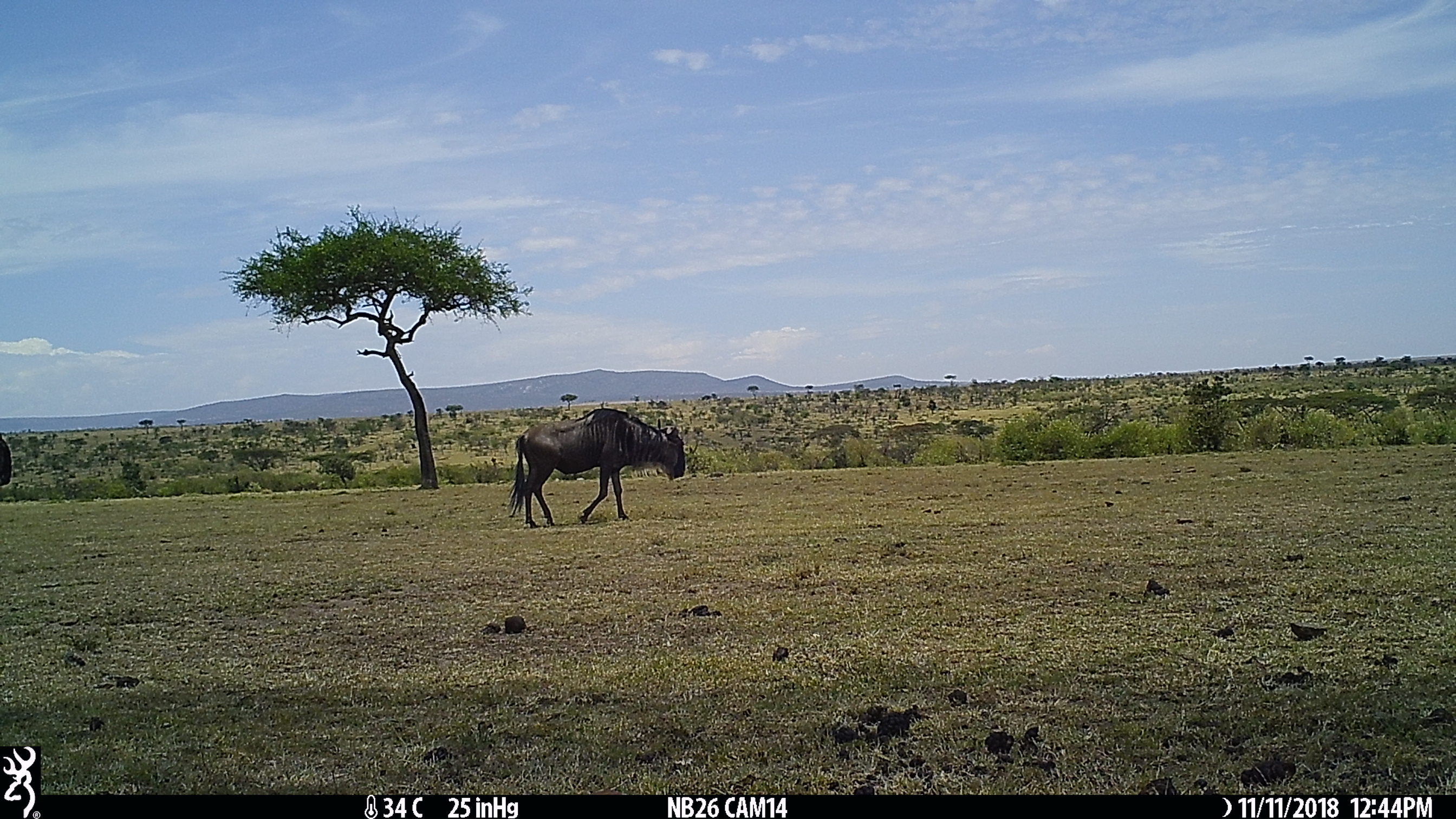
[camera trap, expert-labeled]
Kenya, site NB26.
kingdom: Animalia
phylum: Chordata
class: Mammalia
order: Artiodactyla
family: Bovidae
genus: Connochaetes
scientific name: Connochaetes taurinus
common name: blue wildebeest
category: wildebeest